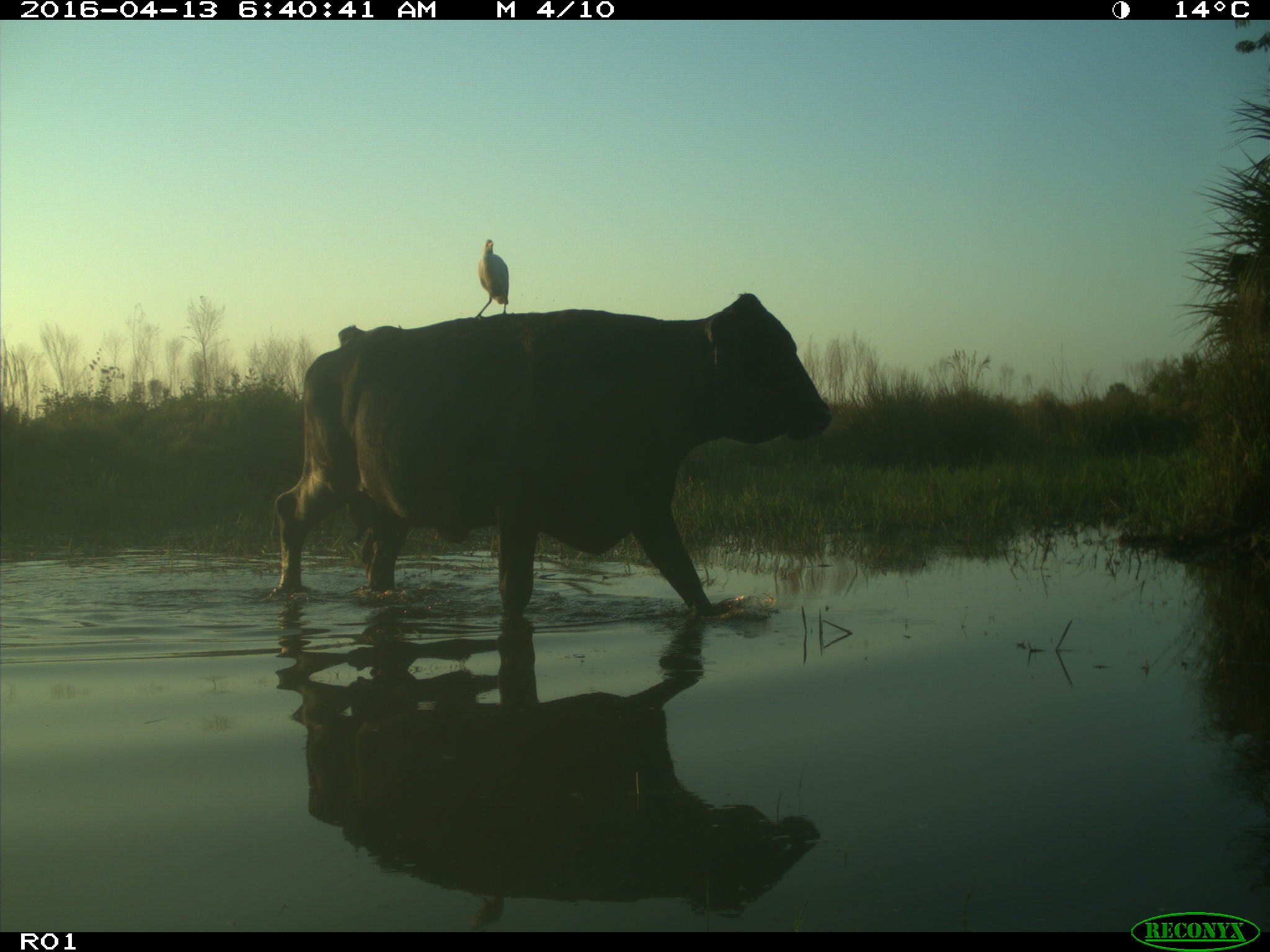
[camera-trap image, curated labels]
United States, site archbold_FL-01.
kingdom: Animalia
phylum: Chordata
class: Mammalia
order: Artiodactyla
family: Bovidae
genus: Bos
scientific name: Bos taurus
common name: domestic cow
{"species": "Bos taurus (domestic cow)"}